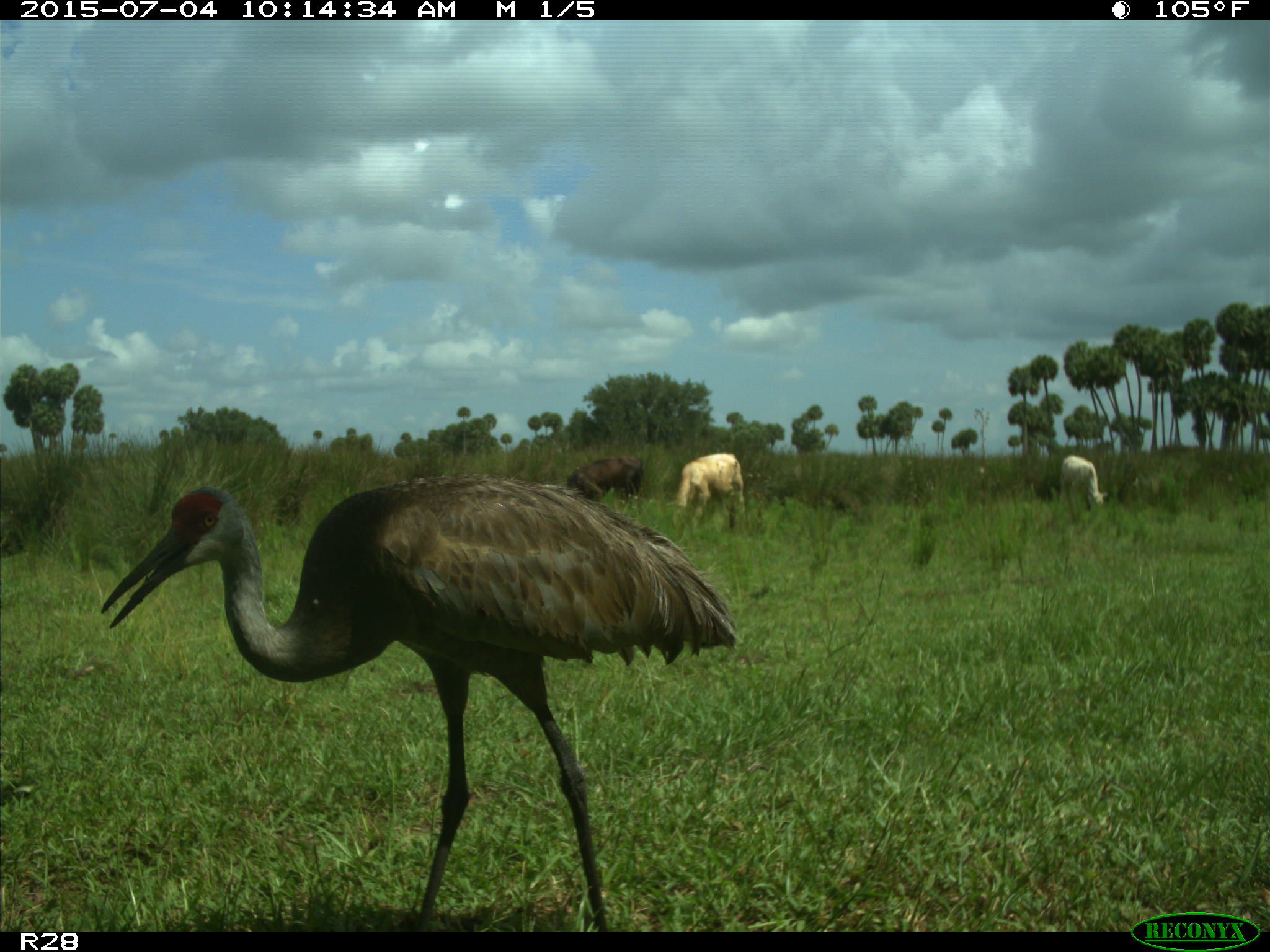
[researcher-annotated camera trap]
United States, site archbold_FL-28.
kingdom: Animalia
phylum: Chordata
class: Mammalia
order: Artiodactyla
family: Bovidae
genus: Bos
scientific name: Bos taurus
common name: domestic cow